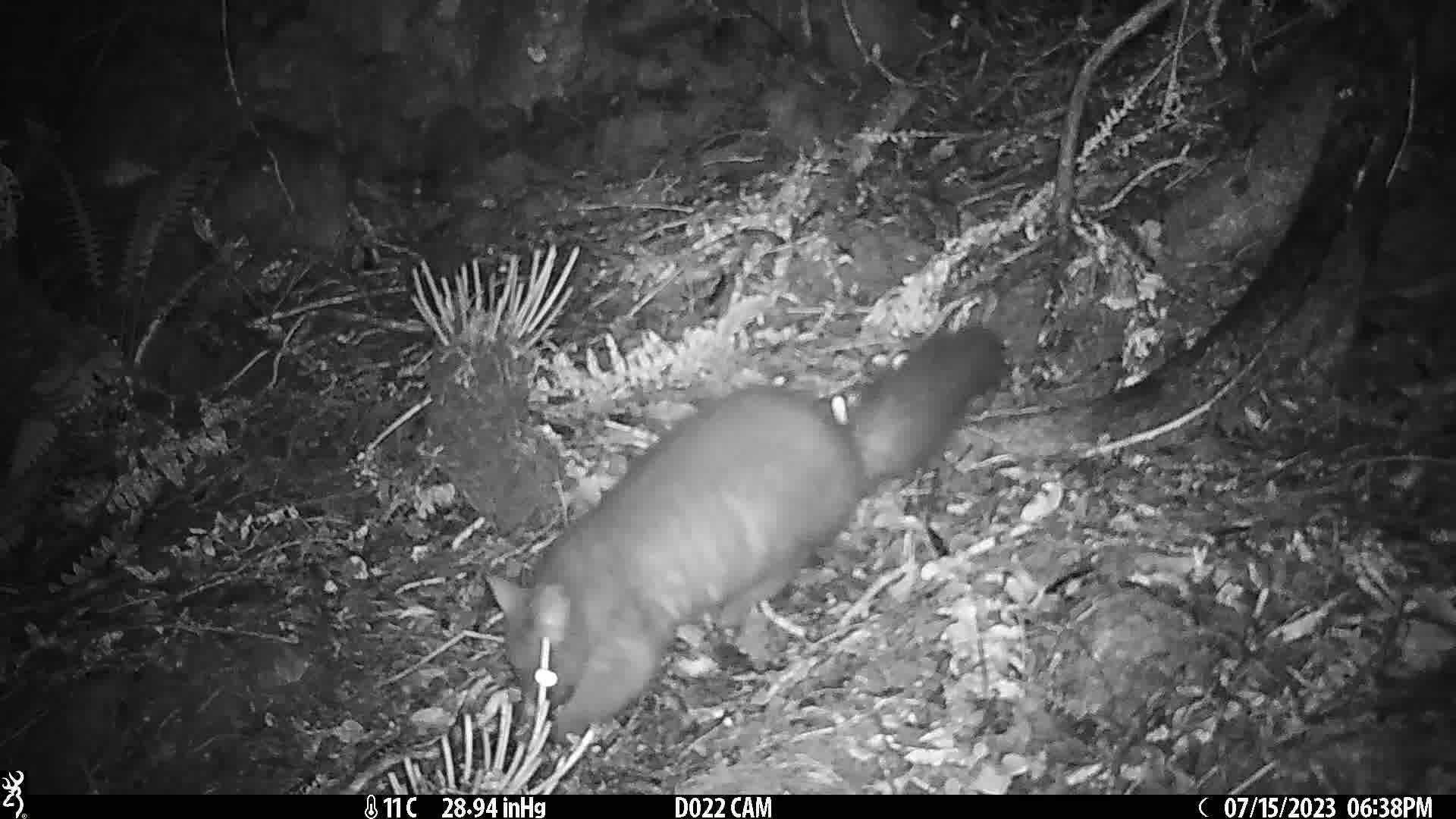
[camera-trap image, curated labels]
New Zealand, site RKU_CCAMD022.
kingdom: Animalia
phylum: Chordata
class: Mammalia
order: Diprotodontia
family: Phalangeridae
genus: Trichosurus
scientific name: Trichosurus vulpecula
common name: common brushtail possum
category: possum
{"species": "possum (common brushtail possum) (Trichosurus vulpecula)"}